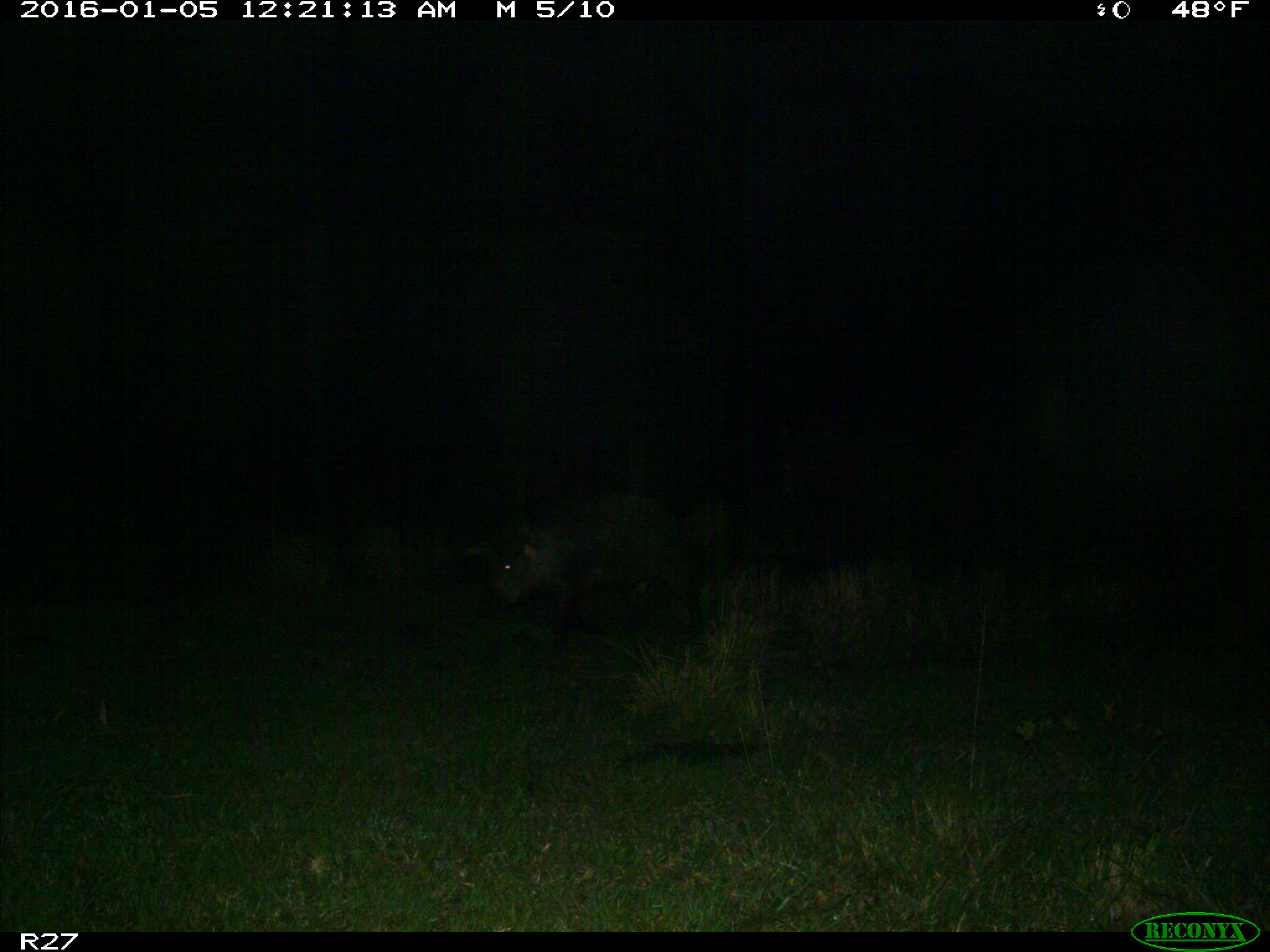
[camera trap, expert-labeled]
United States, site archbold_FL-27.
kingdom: Animalia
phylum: Chordata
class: Mammalia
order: Artiodactyla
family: Suidae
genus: Sus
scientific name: Sus scrofa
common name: wild boar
Sus scrofa (wild boar).